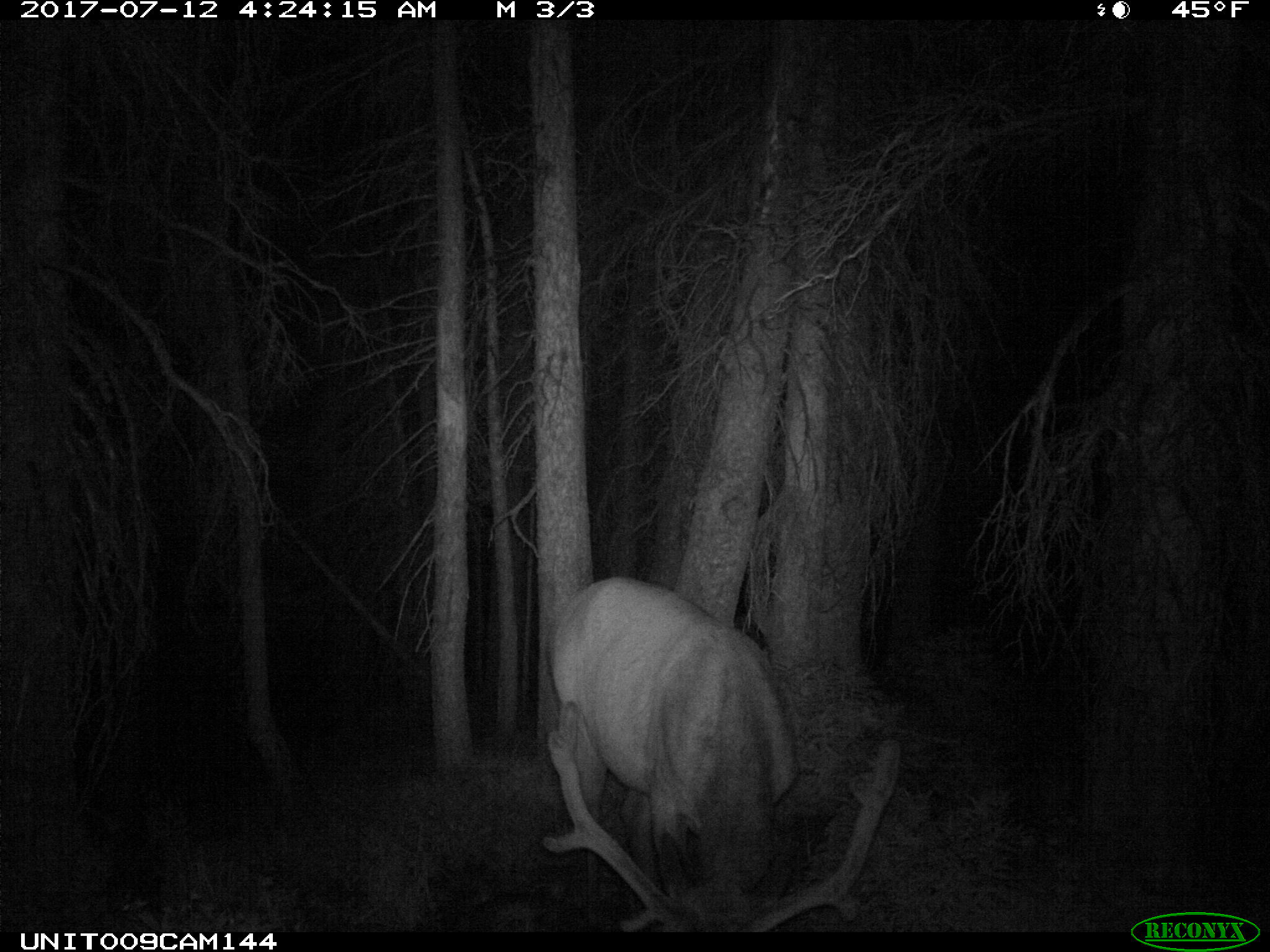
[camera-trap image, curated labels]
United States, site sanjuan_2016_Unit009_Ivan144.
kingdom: Animalia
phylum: Chordata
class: Mammalia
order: Artiodactyla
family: Cervidae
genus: Cervus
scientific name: Cervus elaphus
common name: red deer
Cervus elaphus (red deer).